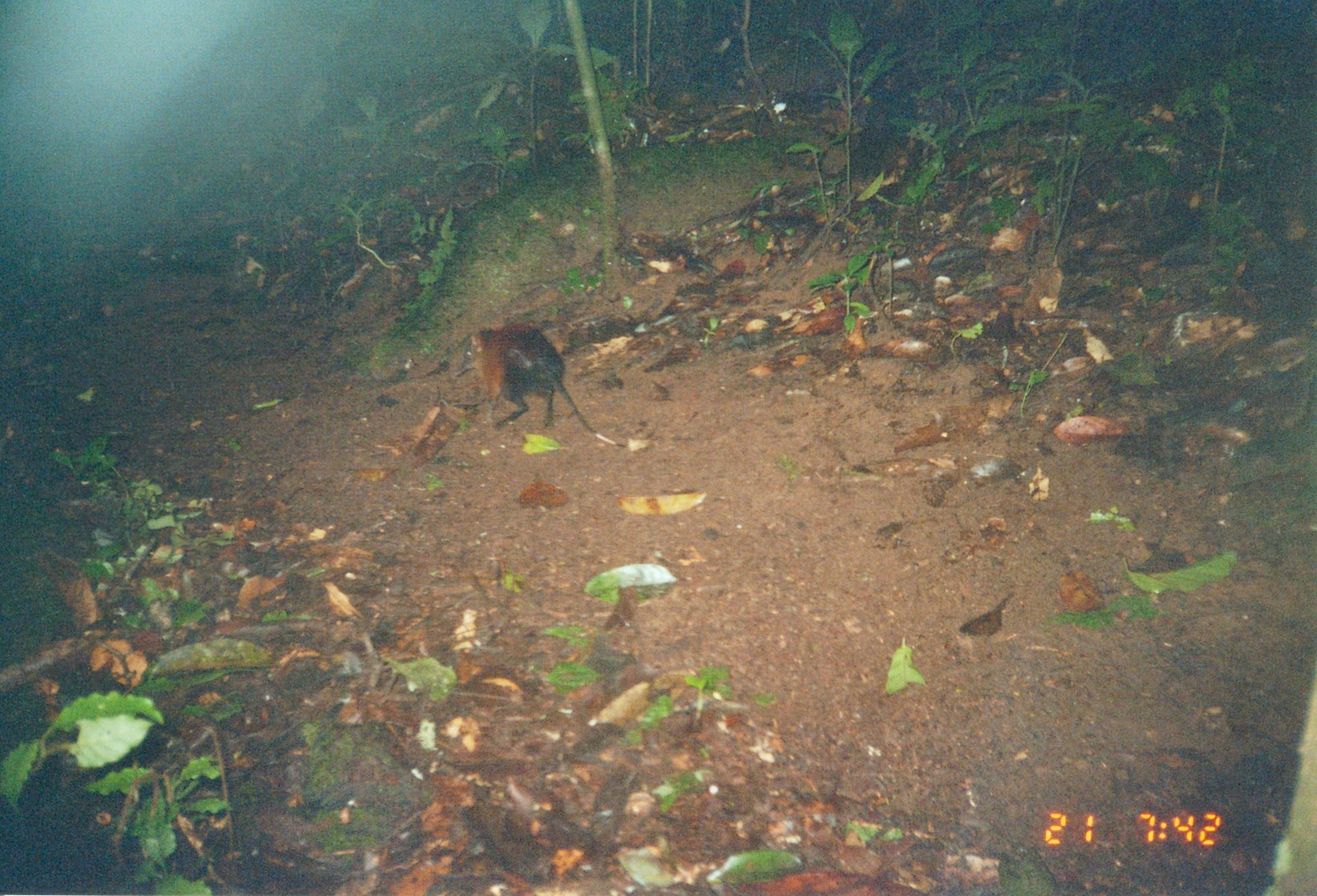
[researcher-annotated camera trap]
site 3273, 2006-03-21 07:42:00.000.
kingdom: Animalia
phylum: Chordata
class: Mammalia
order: Macroscelidea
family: Macroscelididae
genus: Rhynchocyon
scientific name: Rhynchocyon udzungwensis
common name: grey-faced sengi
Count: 1.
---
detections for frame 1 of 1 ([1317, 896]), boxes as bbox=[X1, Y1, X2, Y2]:
rhynchocyon udzungwensis: bbox=[465, 316, 627, 447]